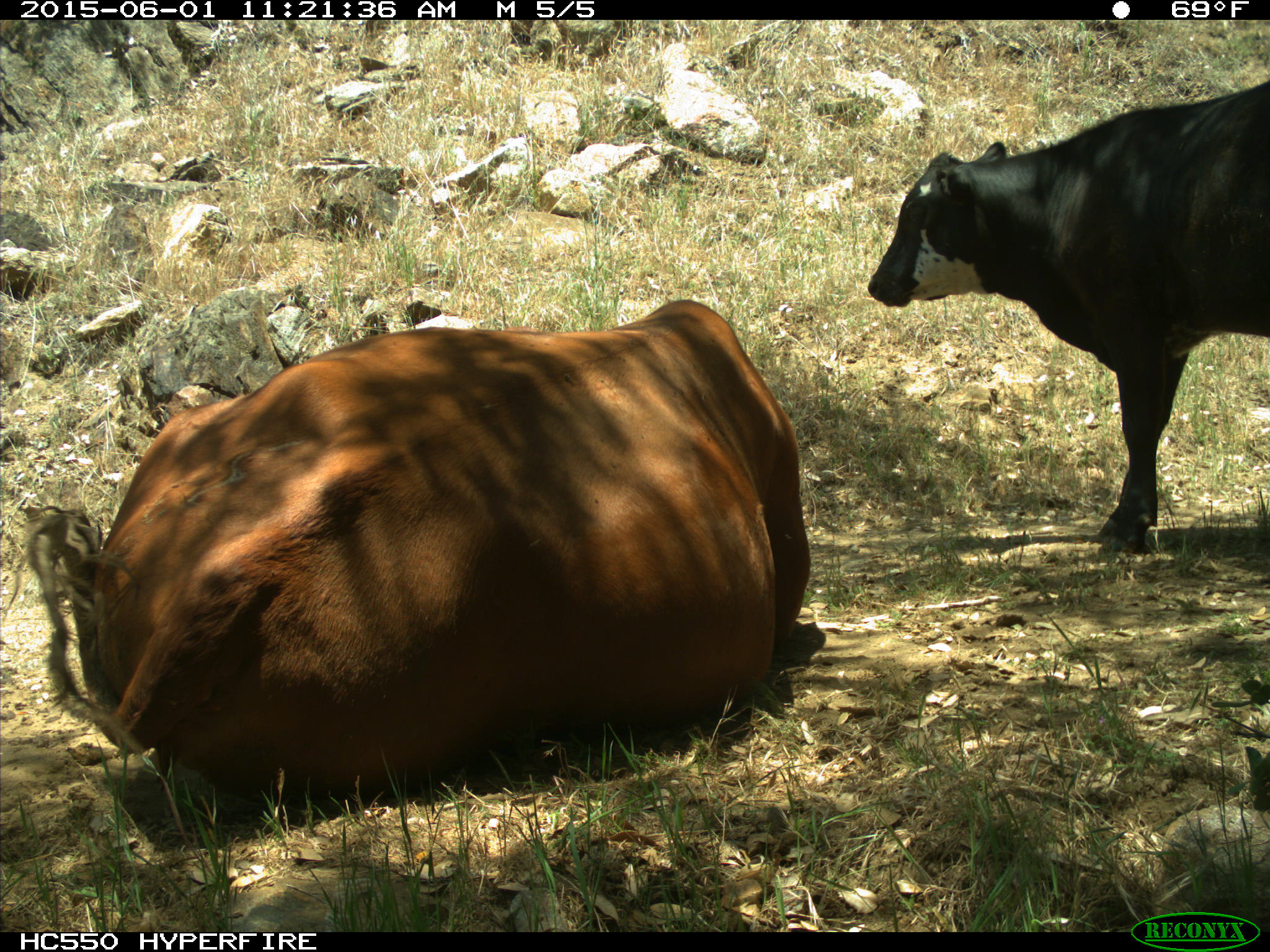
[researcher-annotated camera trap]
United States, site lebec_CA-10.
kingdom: Animalia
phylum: Chordata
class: Mammalia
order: Artiodactyla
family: Bovidae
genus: Bos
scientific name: Bos taurus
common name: domestic cow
Bos taurus (domestic cow).